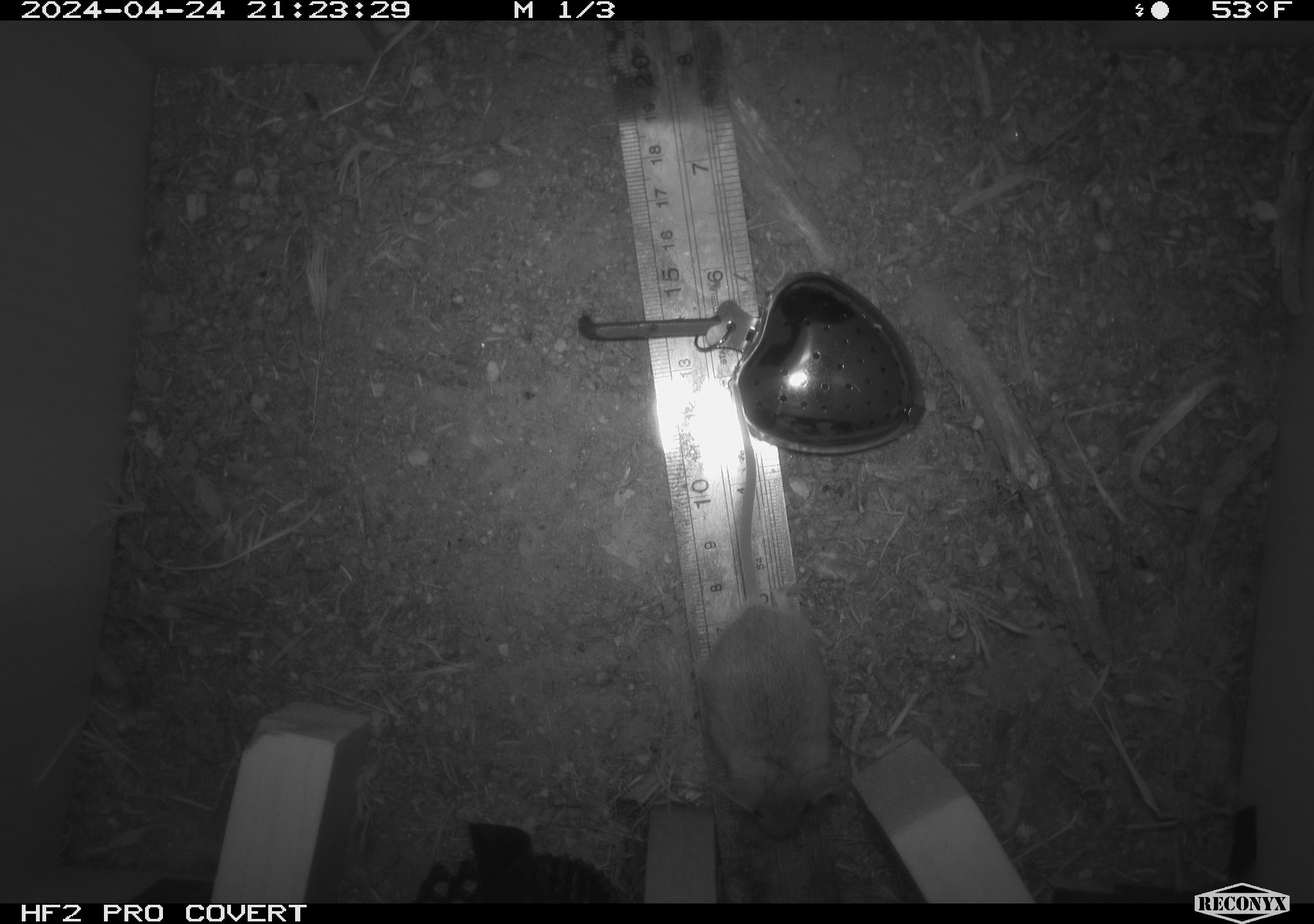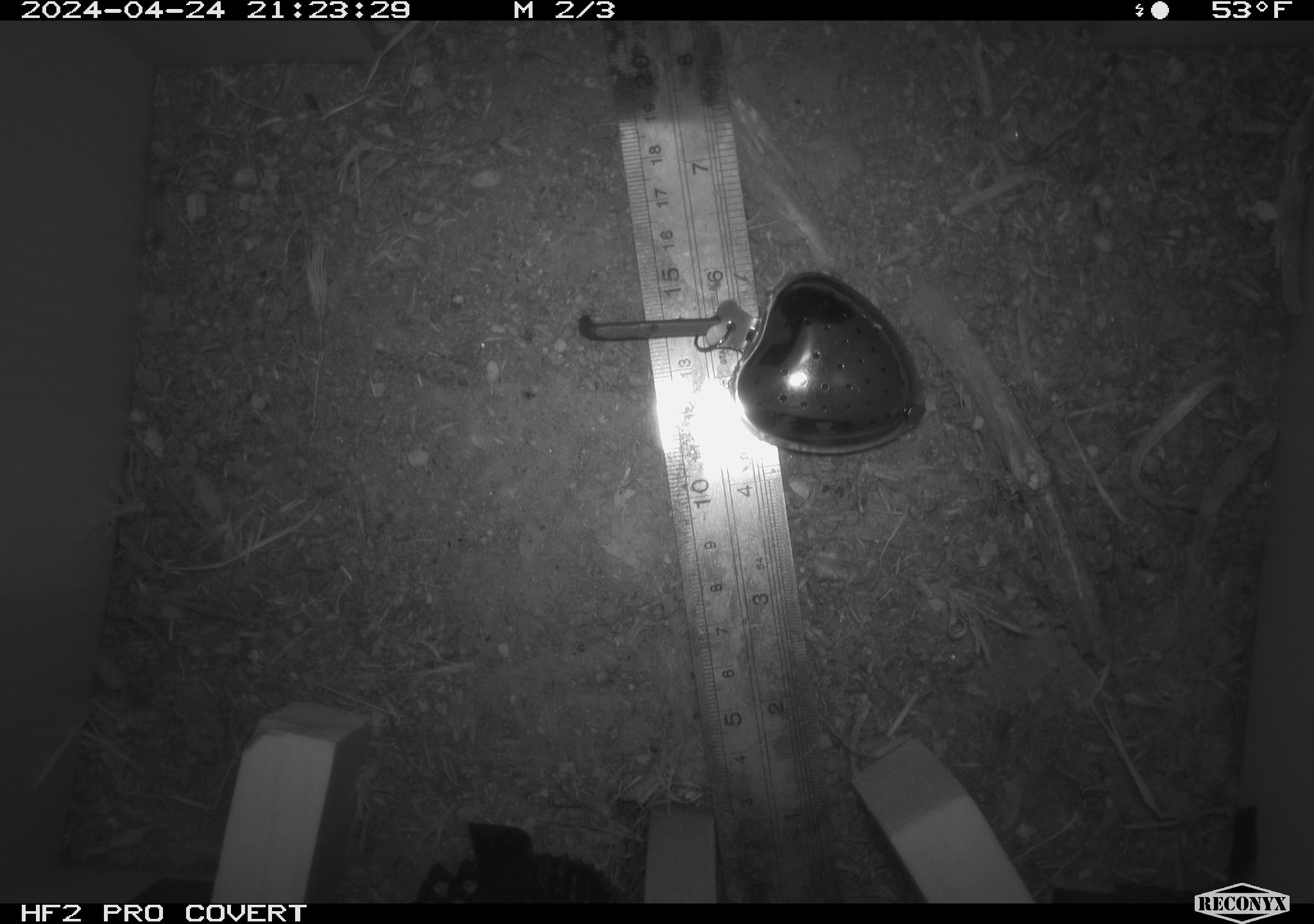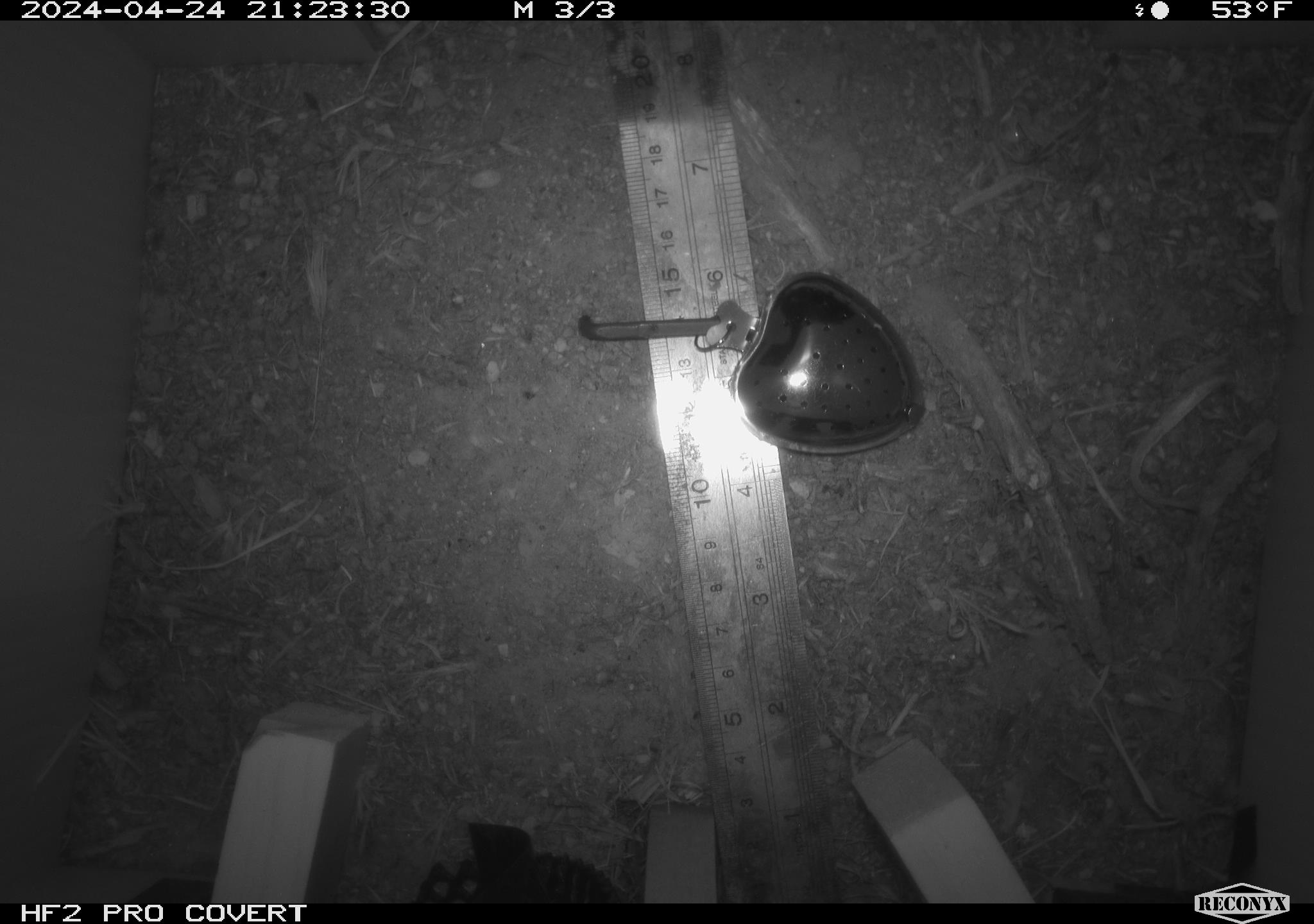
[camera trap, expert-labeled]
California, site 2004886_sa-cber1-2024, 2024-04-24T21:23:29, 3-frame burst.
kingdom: Animalia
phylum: Chordata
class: Mammalia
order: Rodentia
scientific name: Rodentia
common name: mouse species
Mouse species (Rodentia).